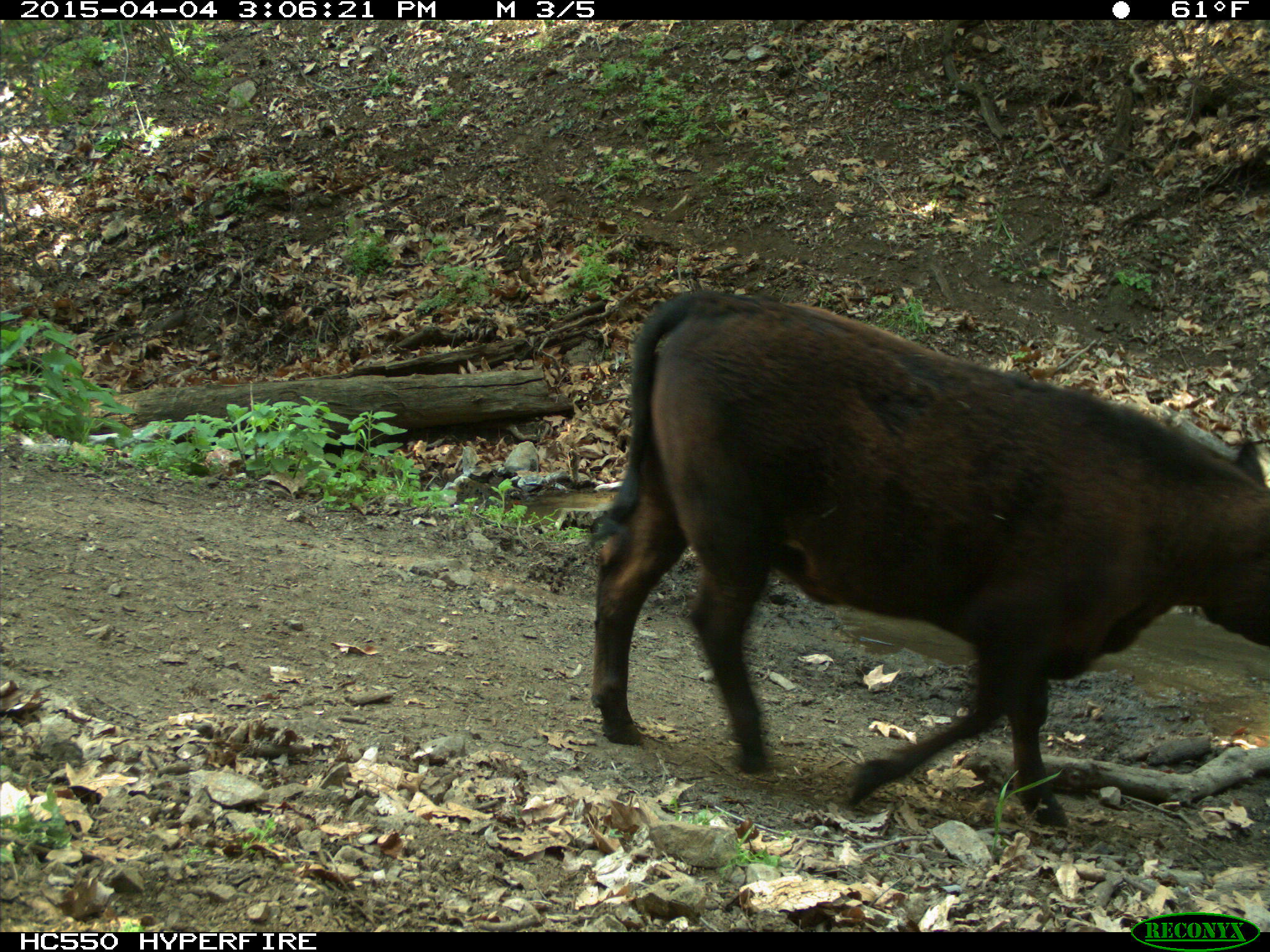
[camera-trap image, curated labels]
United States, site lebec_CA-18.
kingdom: Animalia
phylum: Chordata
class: Mammalia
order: Artiodactyla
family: Bovidae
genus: Bos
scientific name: Bos taurus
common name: domestic cow